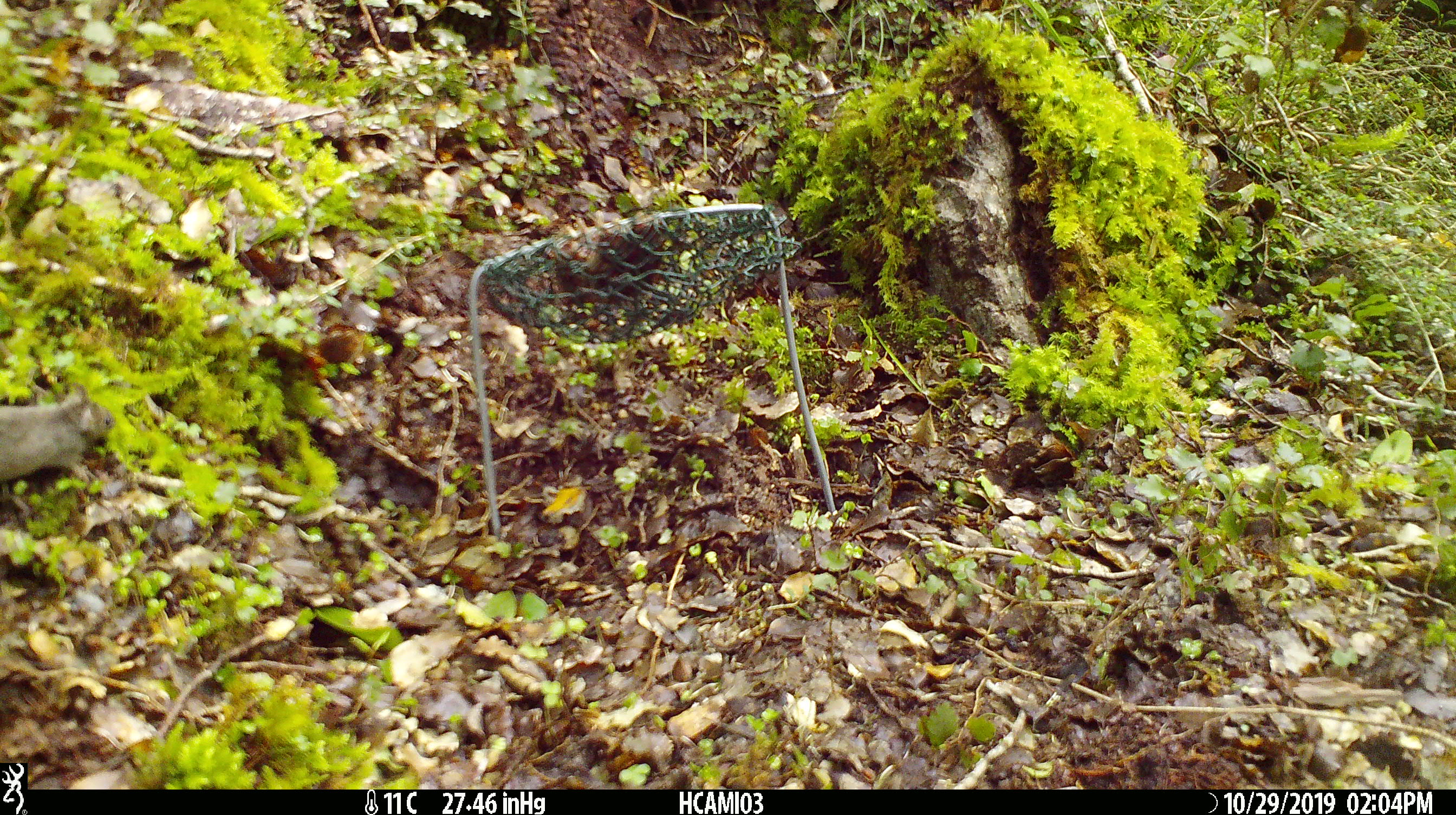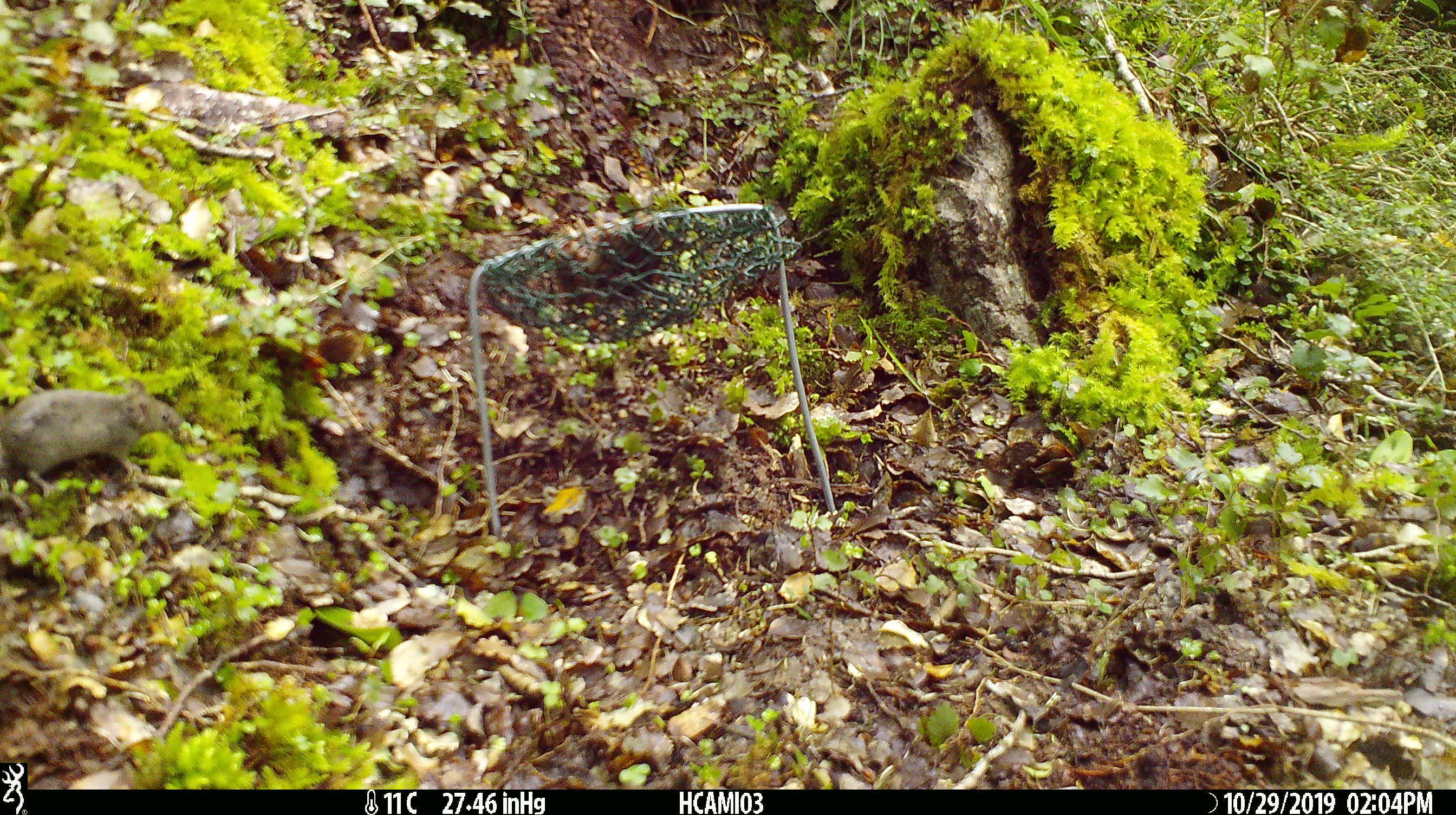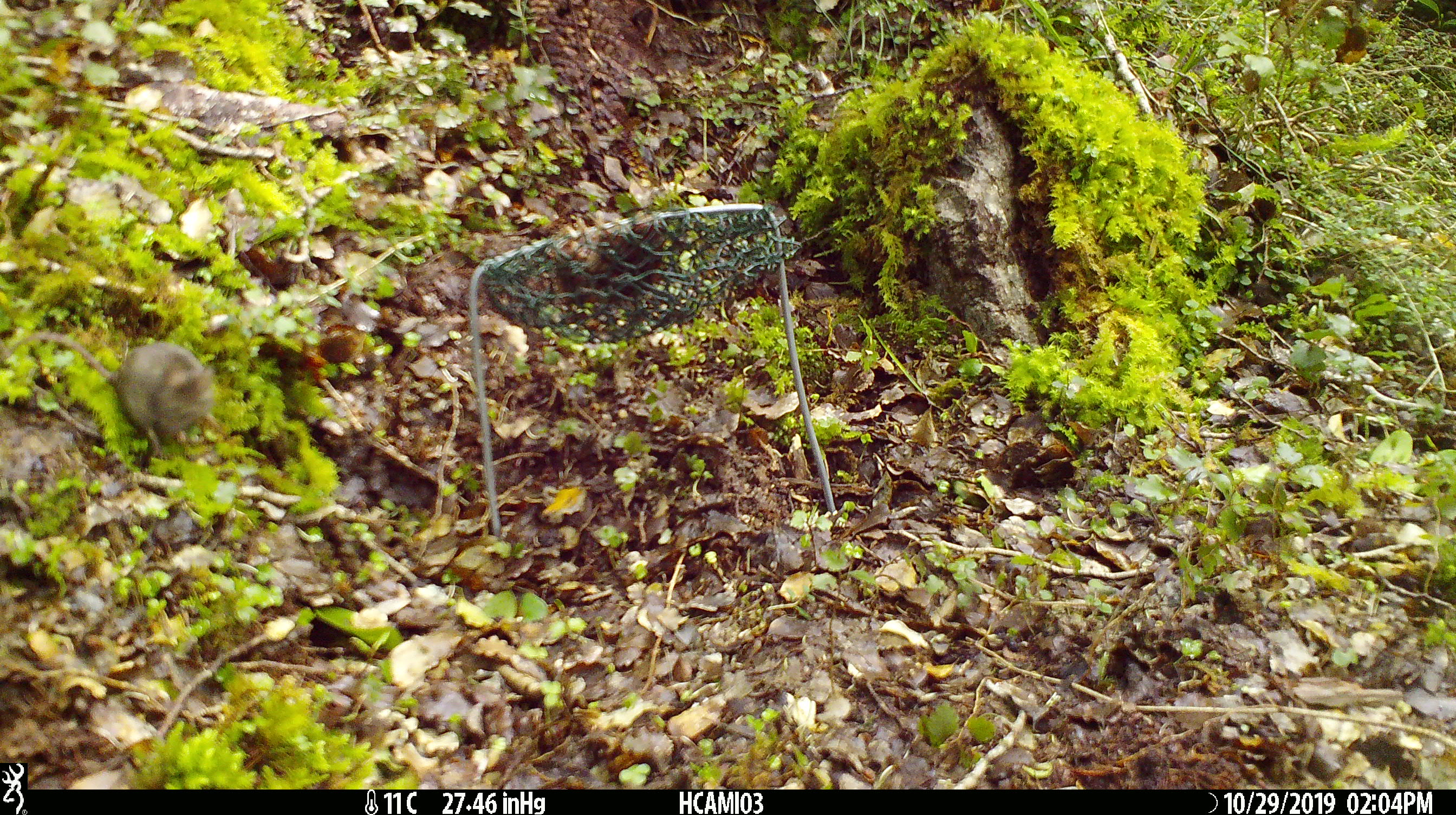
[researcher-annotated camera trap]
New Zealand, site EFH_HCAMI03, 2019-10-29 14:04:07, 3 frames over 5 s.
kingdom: Animalia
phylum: Chordata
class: Mammalia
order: Rodentia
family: Muridae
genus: Mus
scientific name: Mus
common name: mouse